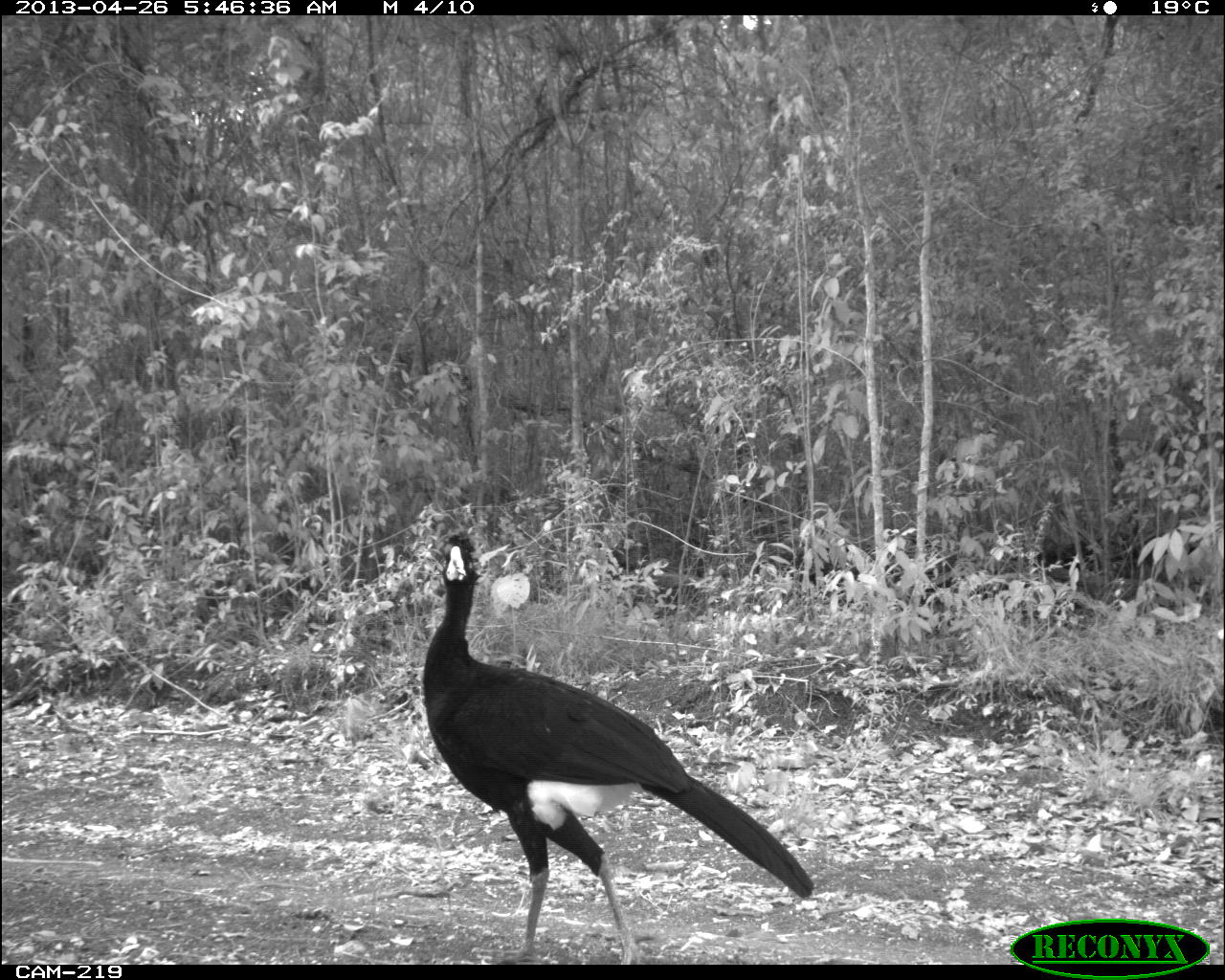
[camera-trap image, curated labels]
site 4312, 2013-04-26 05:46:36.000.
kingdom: Animalia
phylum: Chordata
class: Aves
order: Galliformes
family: Cracidae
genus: Crax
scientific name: Crax rubra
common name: great curassow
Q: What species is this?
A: Crax rubra (great curassow).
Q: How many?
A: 1.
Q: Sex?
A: Male.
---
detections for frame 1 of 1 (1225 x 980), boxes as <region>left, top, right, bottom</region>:
crax rubra: <region>421, 529, 815, 962</region>